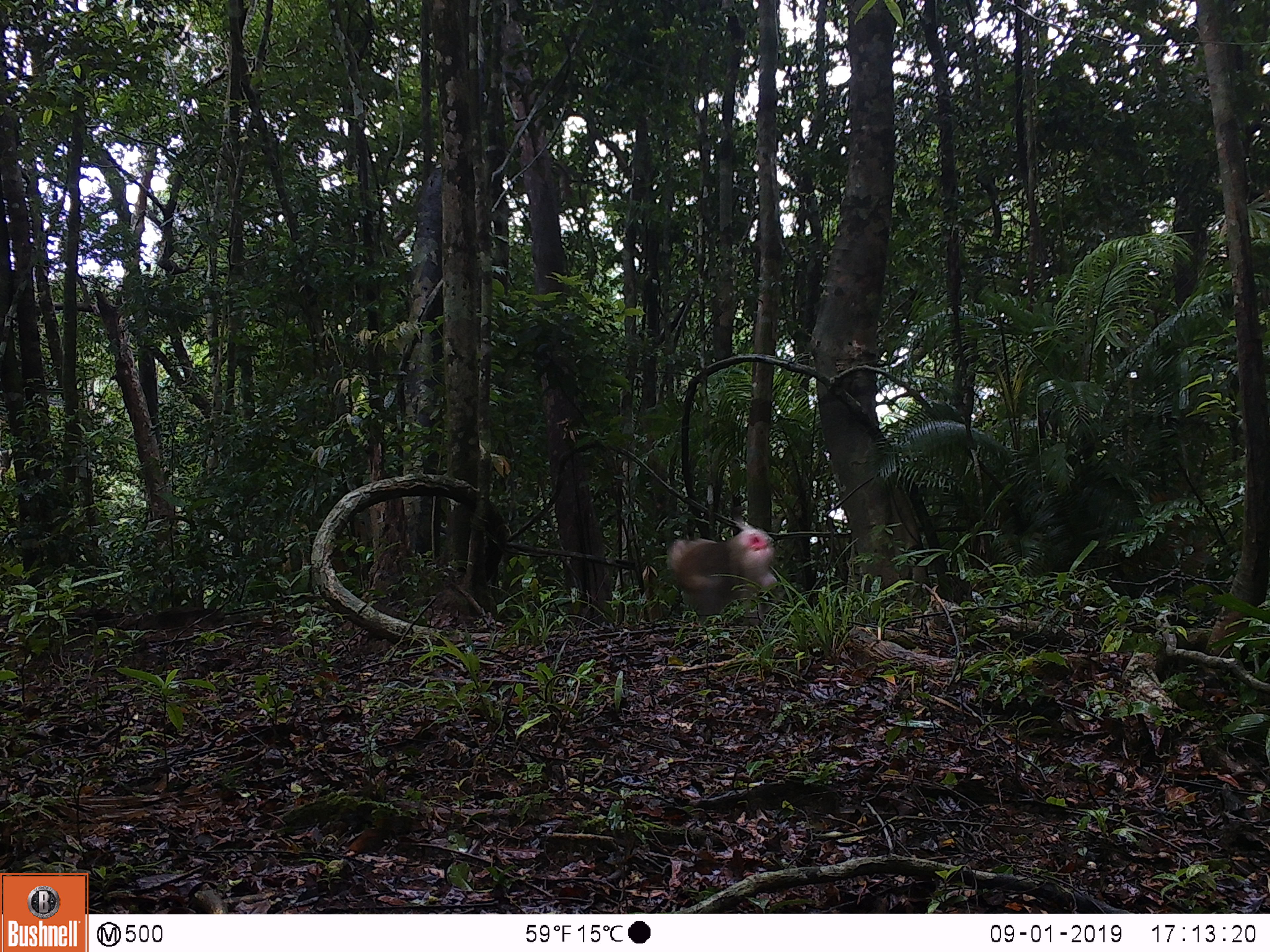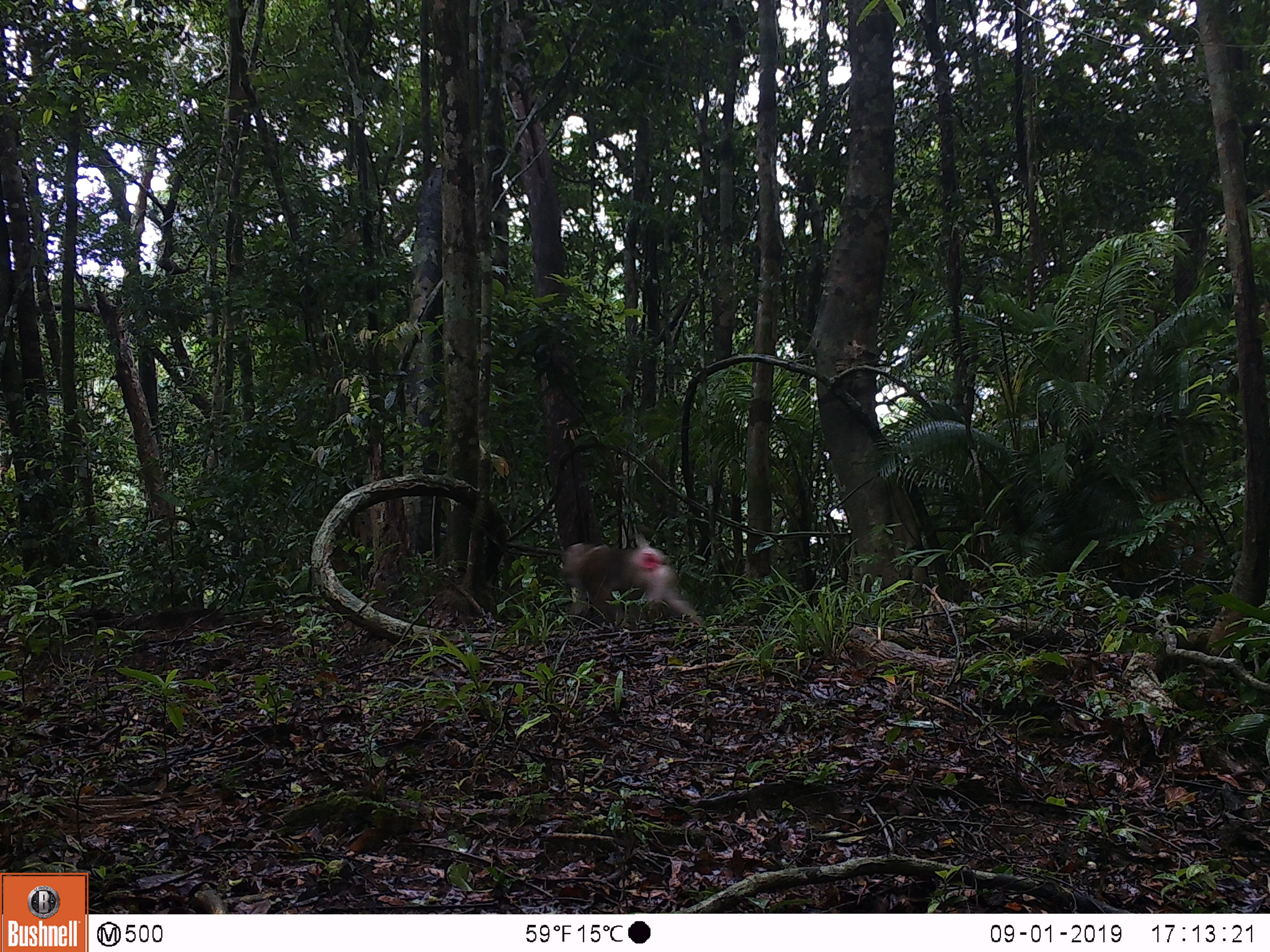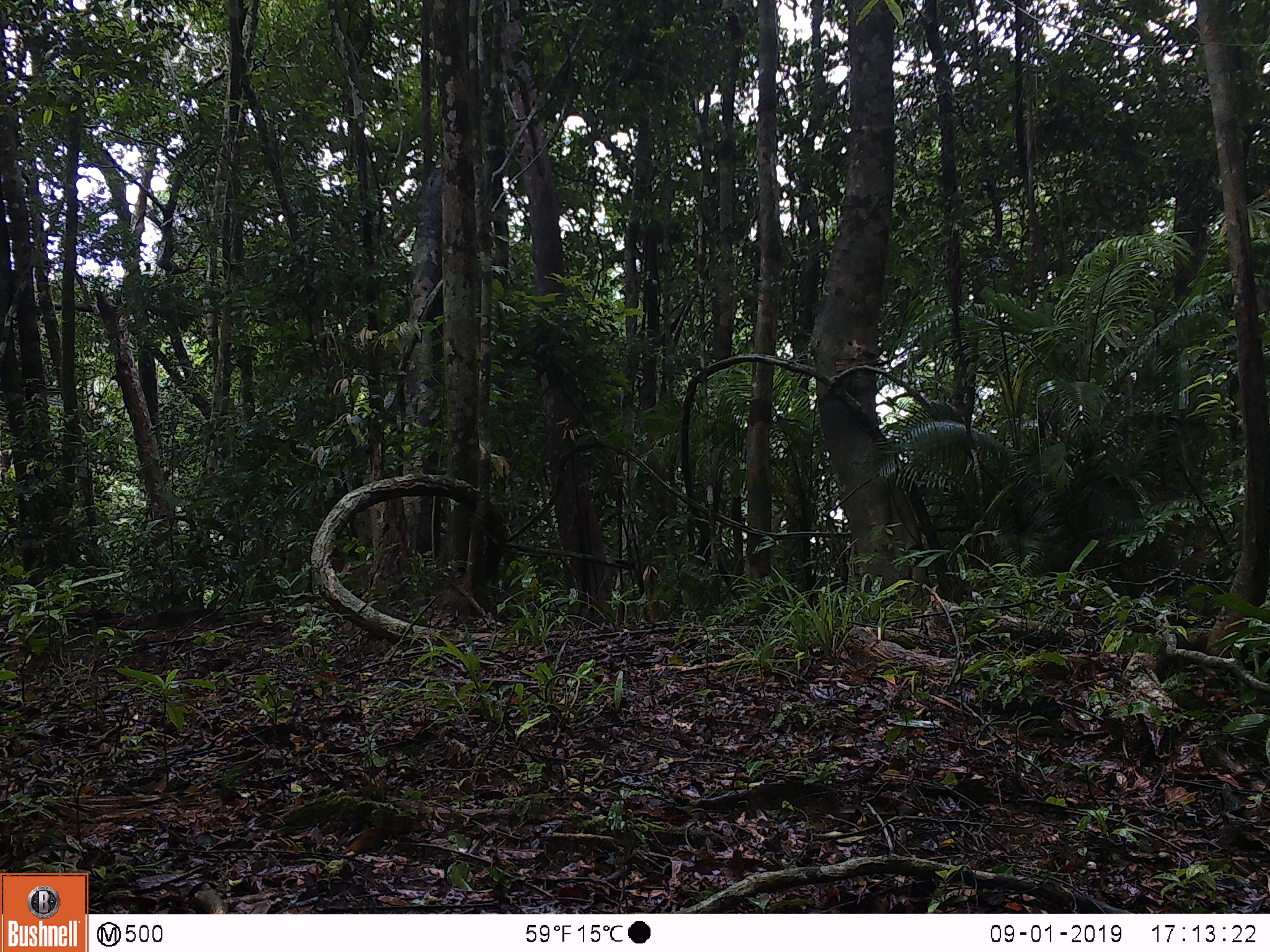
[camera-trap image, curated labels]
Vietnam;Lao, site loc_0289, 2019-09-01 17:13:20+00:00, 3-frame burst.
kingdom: Animalia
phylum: Chordata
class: Mammalia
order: Primates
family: Cercopithecidae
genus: Macaca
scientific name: Macaca nemestrina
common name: pig-tailed macaque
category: pig tailed macaque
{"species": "pig tailed macaque (pig-tailed macaque) (Macaca nemestrina)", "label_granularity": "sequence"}